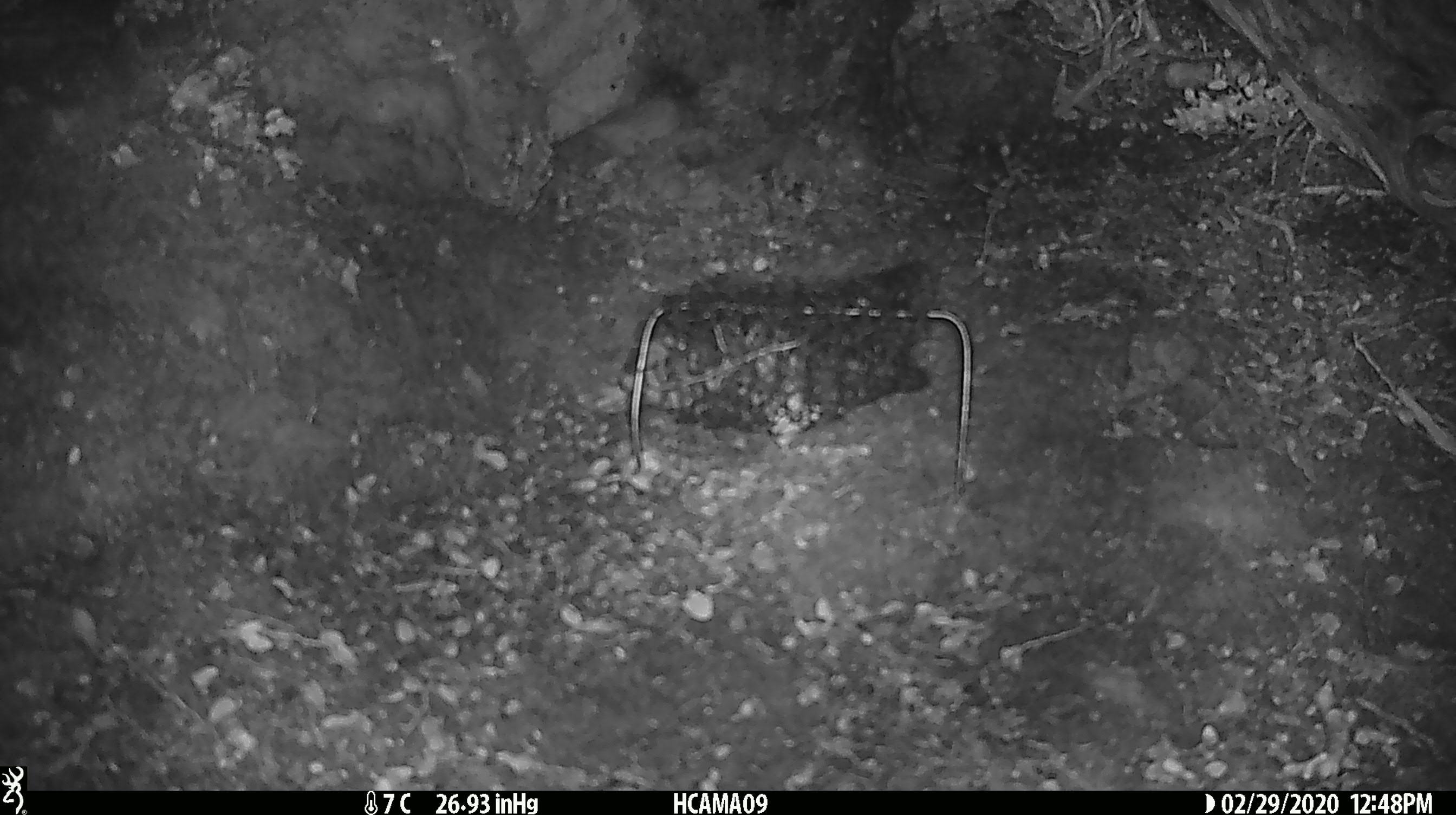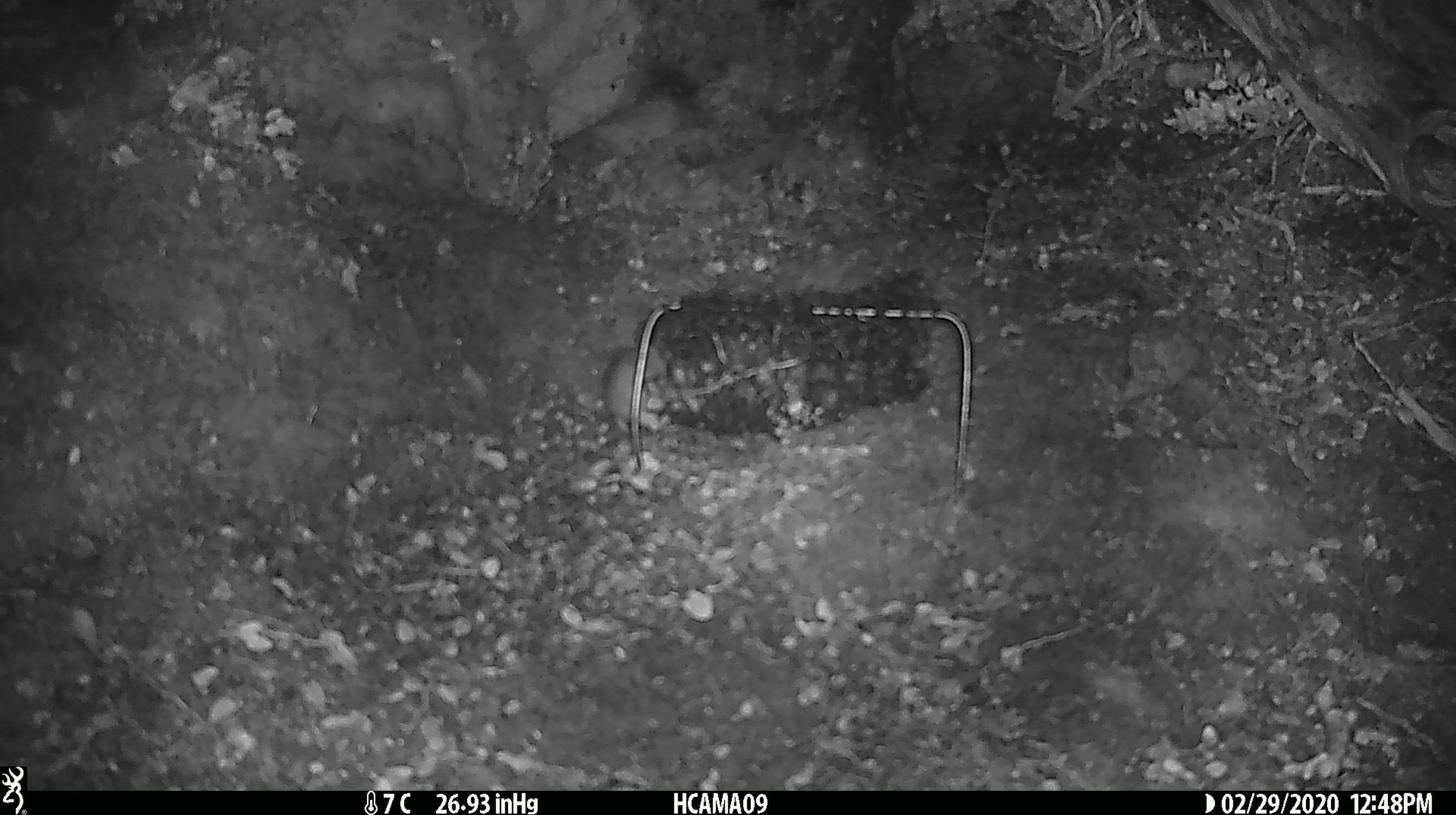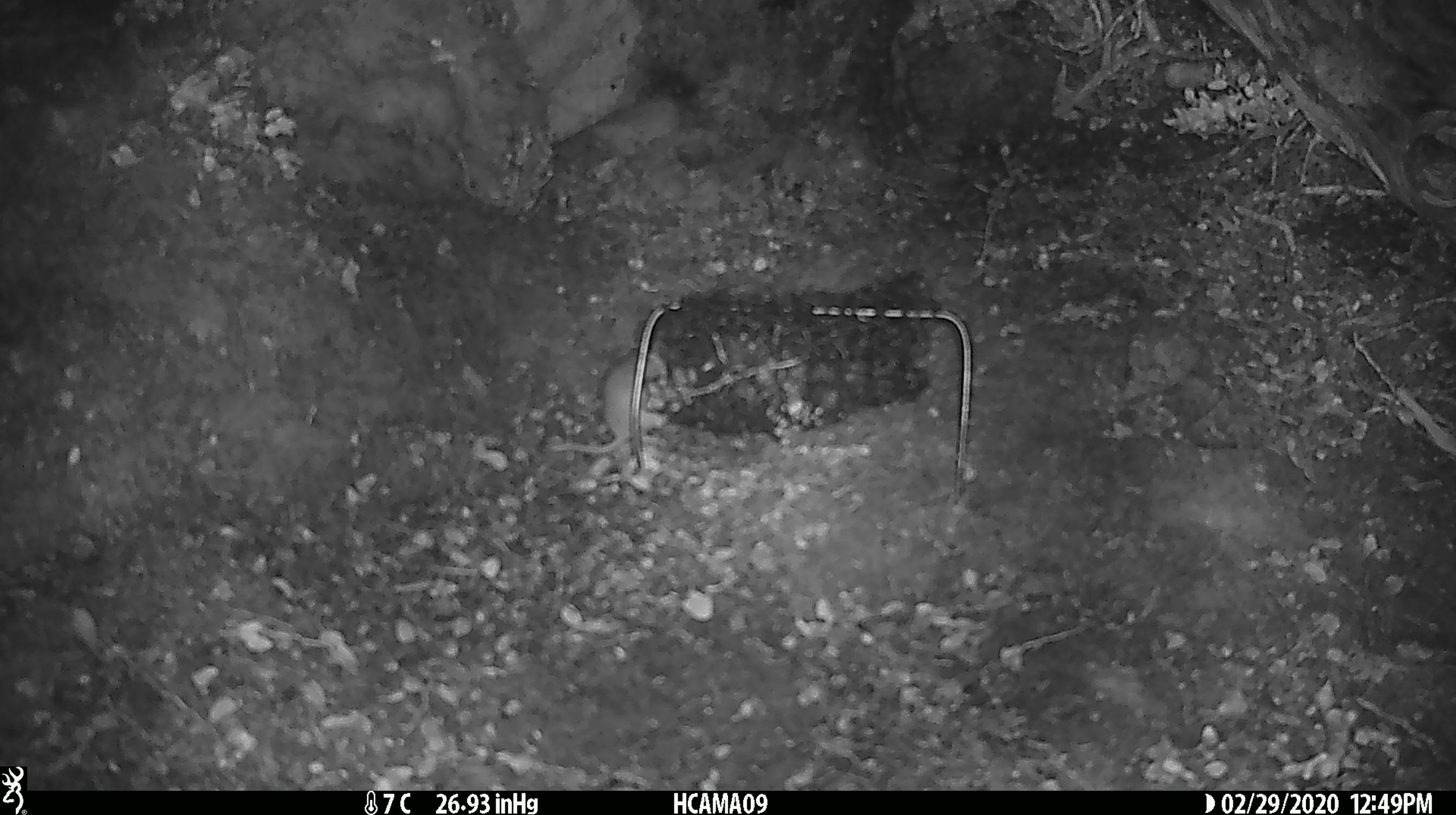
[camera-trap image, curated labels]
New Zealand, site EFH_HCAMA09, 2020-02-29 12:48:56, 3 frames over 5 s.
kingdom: Animalia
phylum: Chordata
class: Mammalia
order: Rodentia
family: Muridae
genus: Mus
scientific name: Mus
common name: mouse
Mouse (Mus).